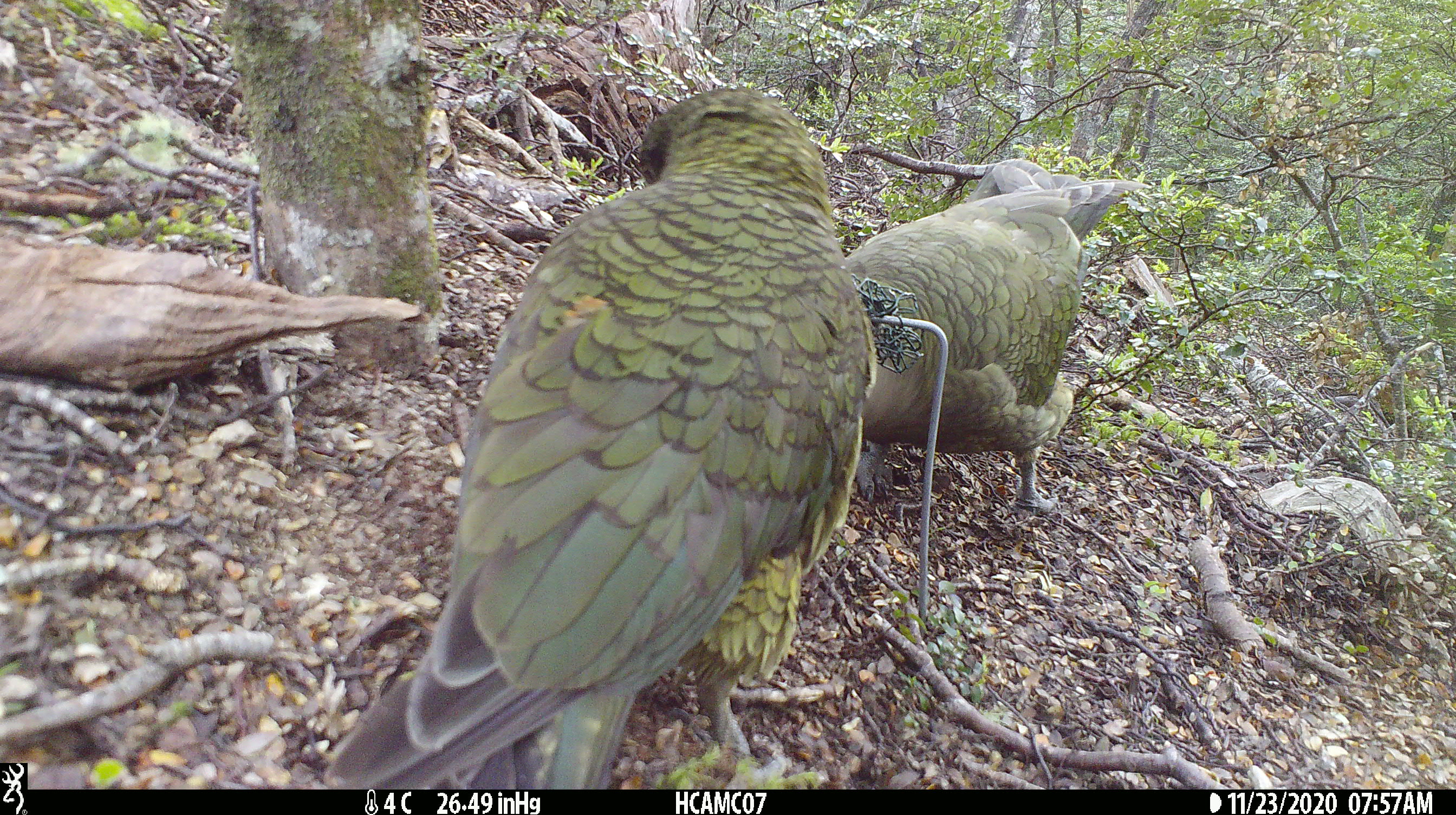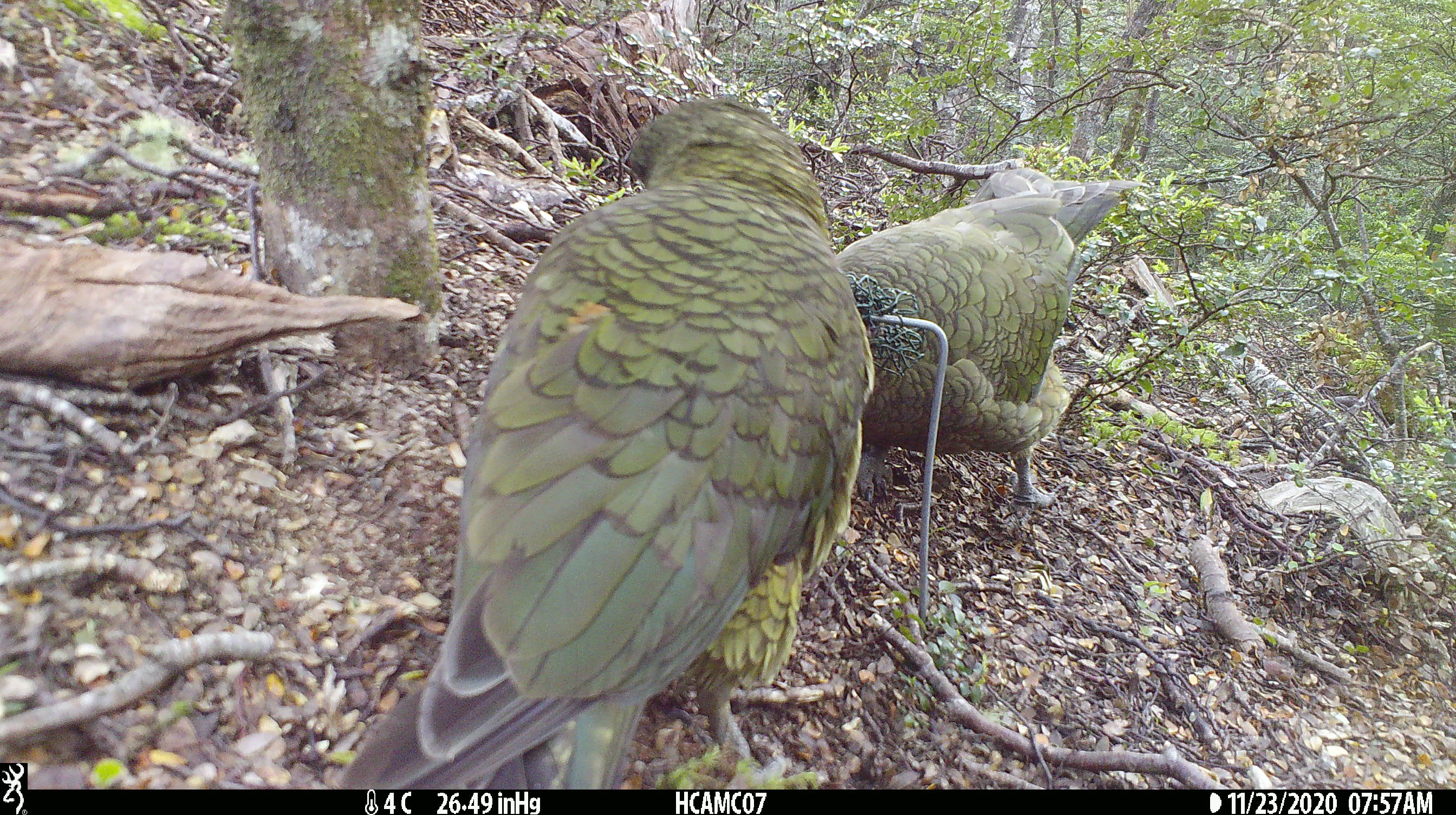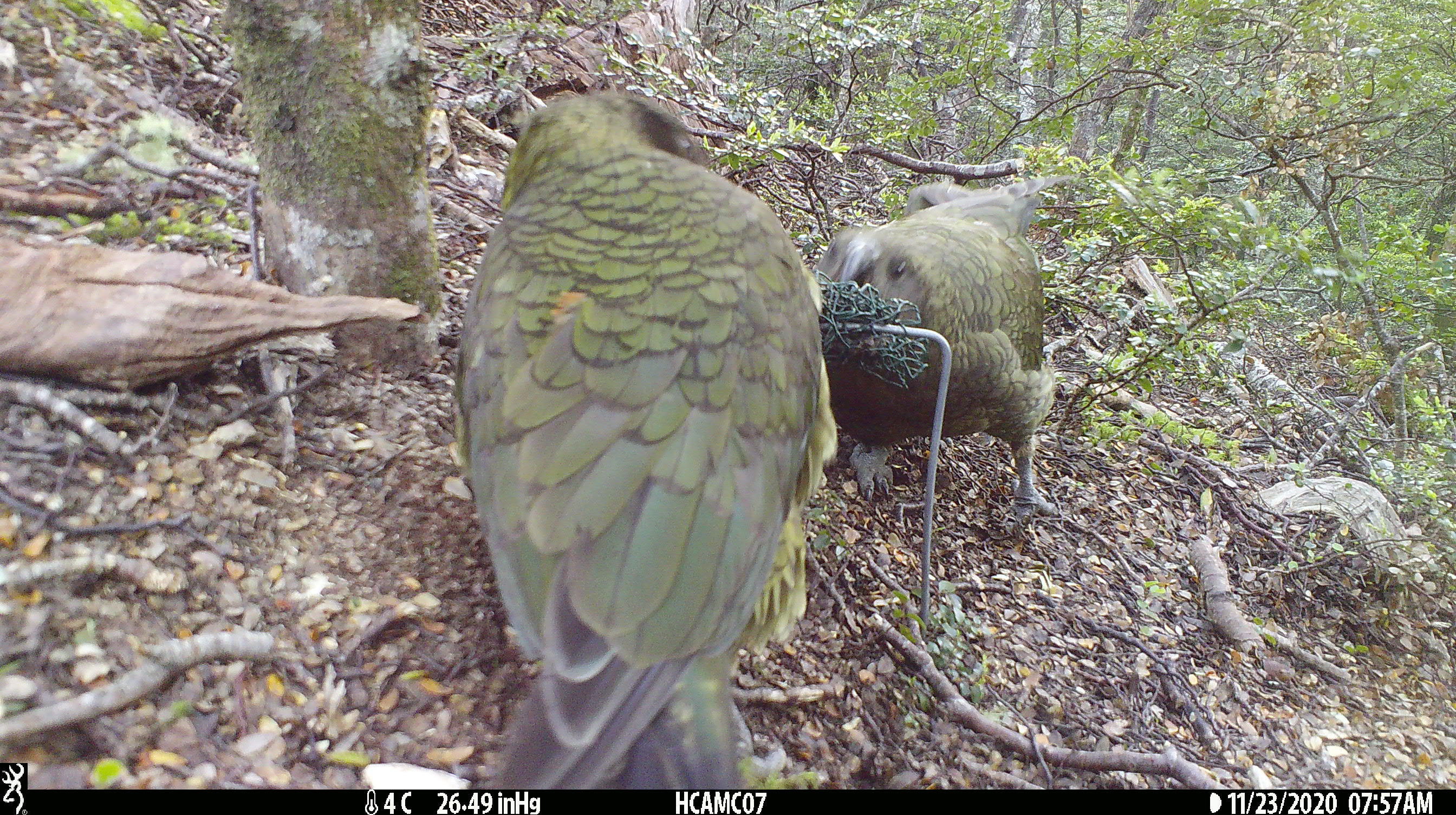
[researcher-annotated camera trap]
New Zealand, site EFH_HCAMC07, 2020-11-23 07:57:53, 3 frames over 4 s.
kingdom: Animalia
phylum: Chordata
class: Aves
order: Psittaciformes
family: Strigopidae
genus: Nestor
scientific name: Nestor notabilis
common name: kea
Kea (Nestor notabilis).